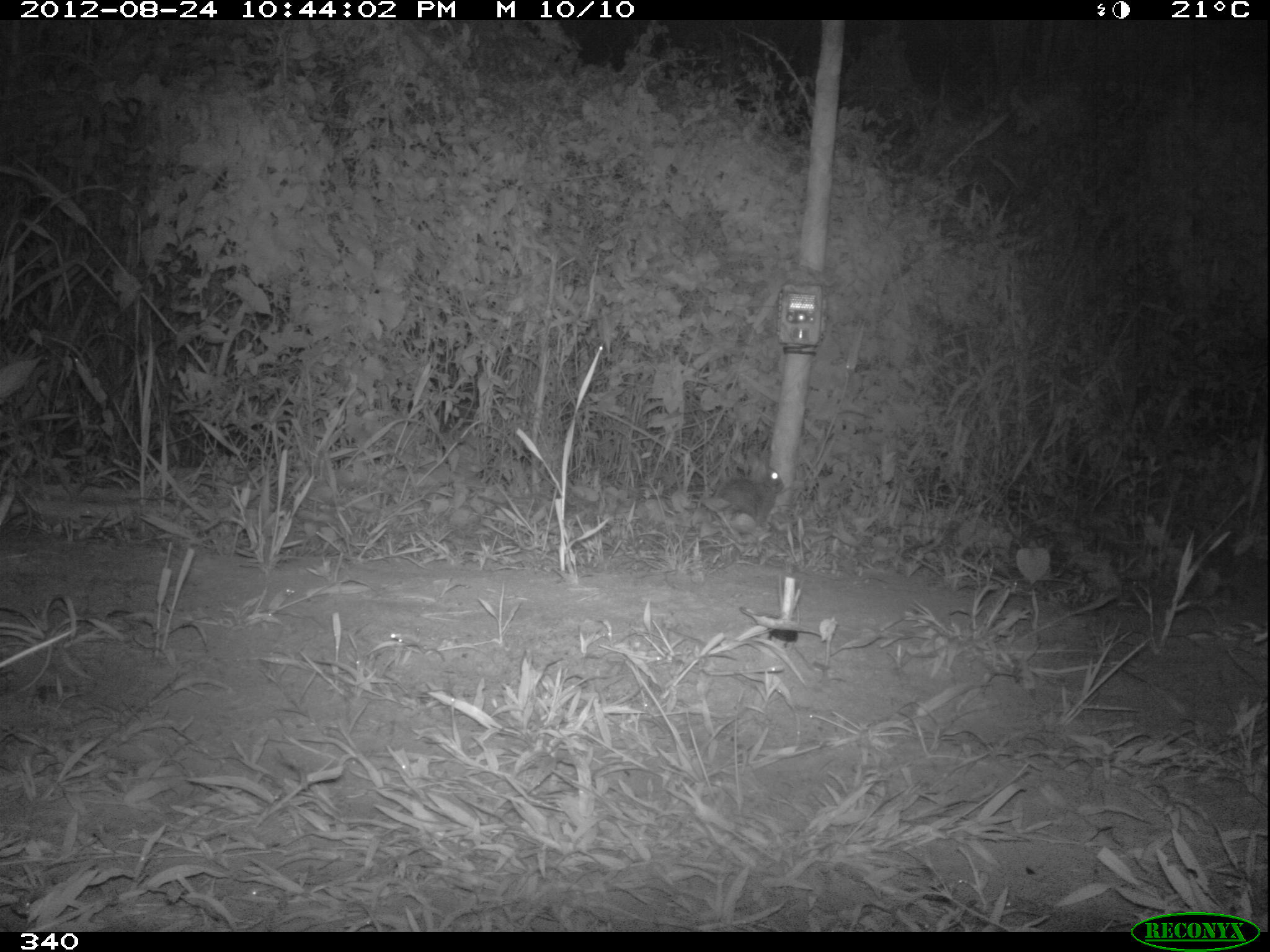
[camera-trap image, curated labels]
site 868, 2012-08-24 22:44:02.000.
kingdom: Animalia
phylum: Chordata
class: Mammalia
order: Lagomorpha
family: Leporidae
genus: Sylvilagus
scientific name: Sylvilagus brasiliensis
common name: tapeti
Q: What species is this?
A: Sylvilagus brasiliensis (tapeti).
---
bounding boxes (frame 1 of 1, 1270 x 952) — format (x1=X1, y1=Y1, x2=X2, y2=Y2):
sylvilagus brasiliensis: (x1=717, y1=447, x2=784, y2=526)